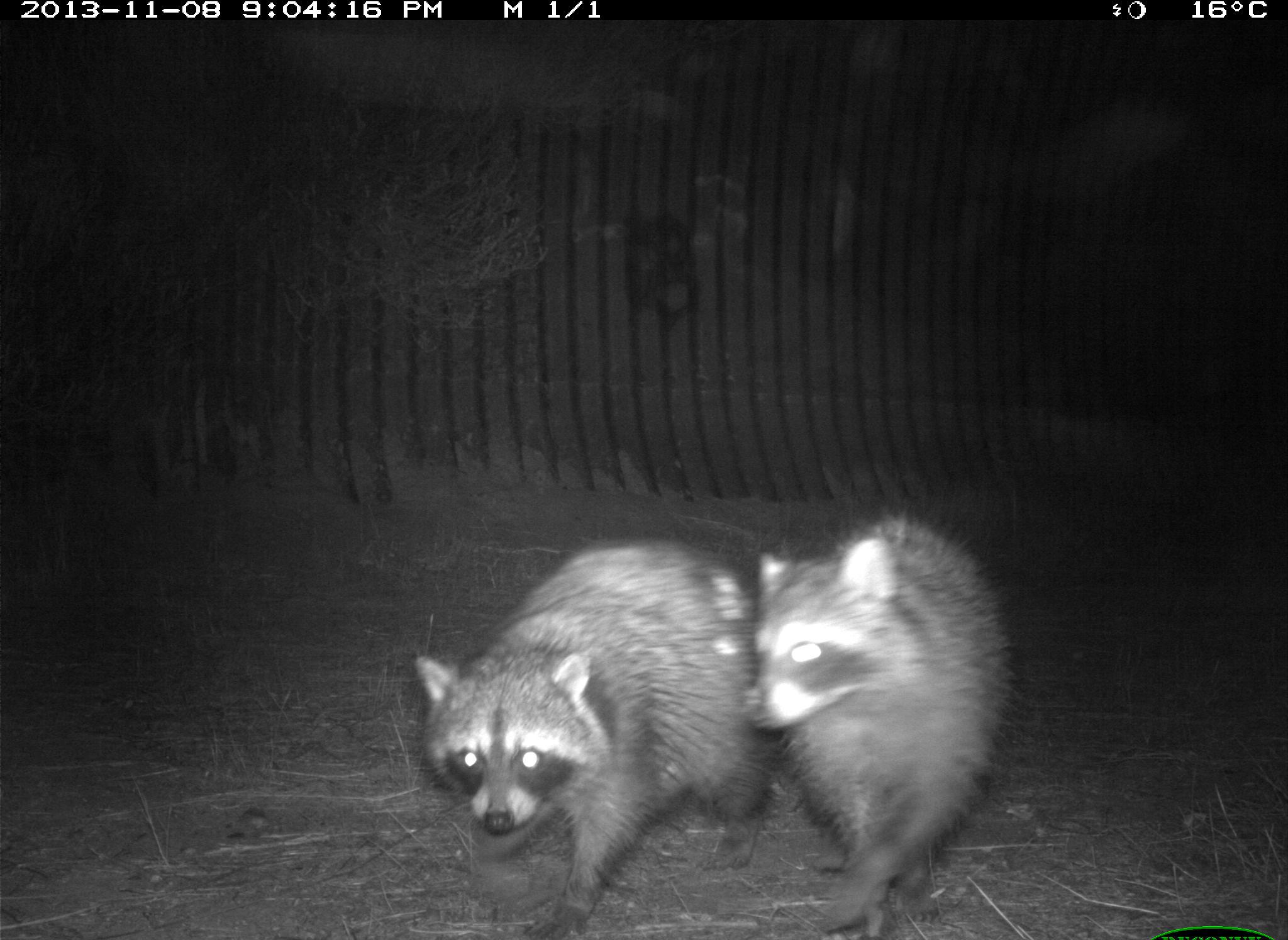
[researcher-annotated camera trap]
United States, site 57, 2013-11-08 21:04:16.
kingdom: Animalia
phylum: Chordata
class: Mammalia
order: Carnivora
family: Procyonidae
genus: Procyon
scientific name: Procyon lotor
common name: raccoon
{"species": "raccoon (Procyon lotor)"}